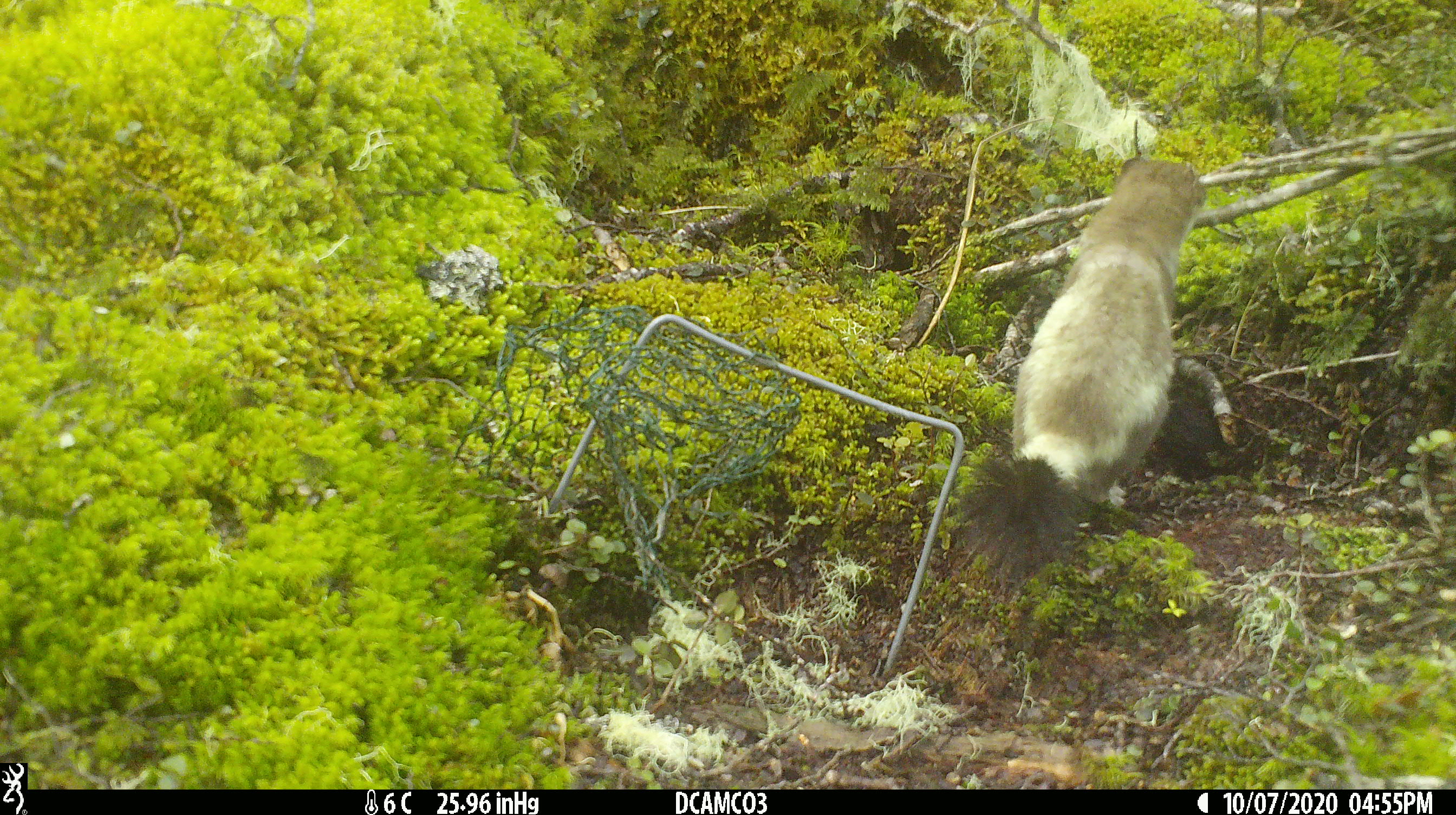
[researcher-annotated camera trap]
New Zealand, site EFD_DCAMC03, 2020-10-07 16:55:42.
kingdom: Animalia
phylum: Chordata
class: Mammalia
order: Carnivora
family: Mustelidae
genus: Mustela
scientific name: Mustela erminea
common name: stoat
Stoat (Mustela erminea).